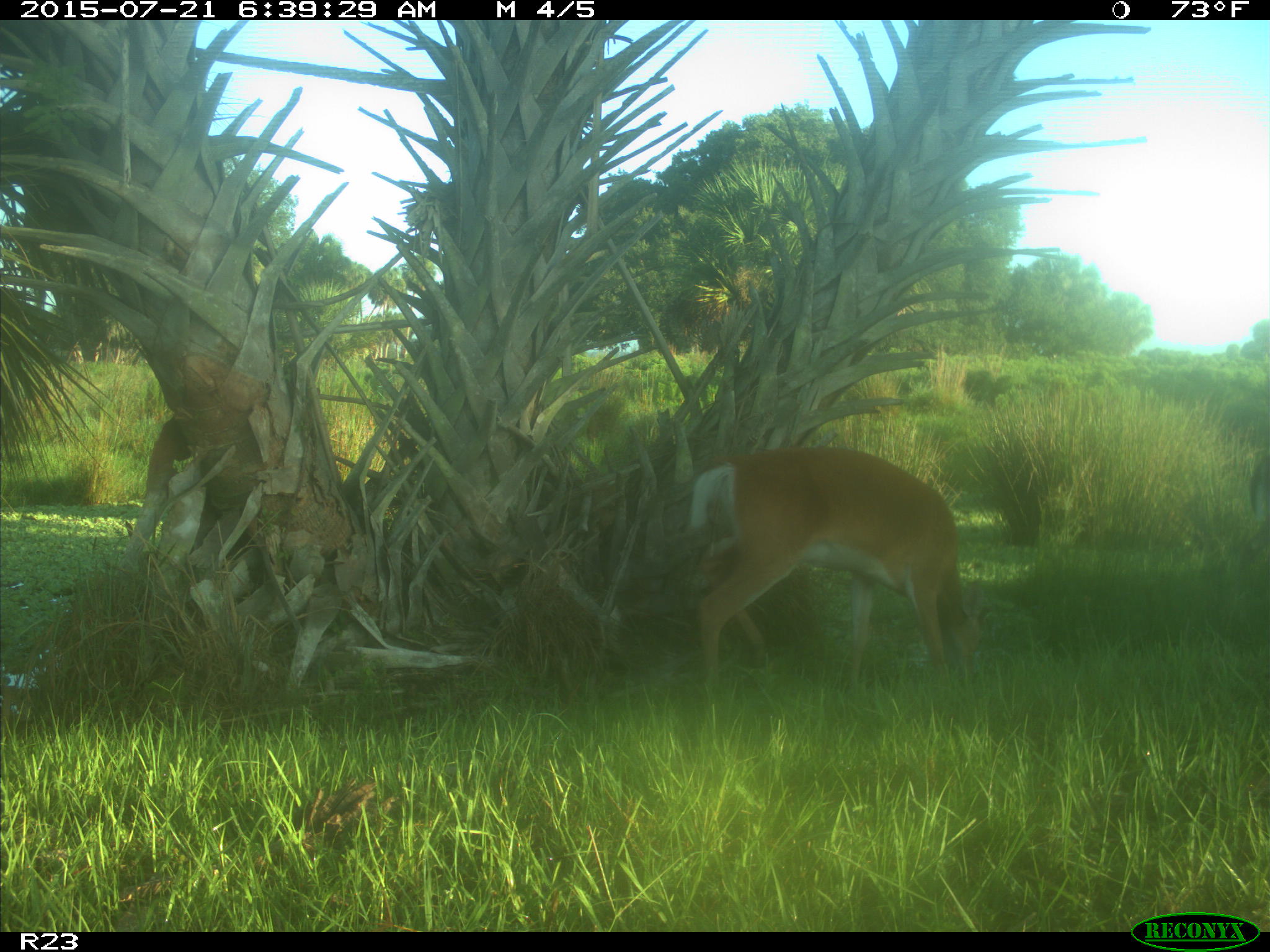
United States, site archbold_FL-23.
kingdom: Animalia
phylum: Chordata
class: Mammalia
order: Artiodactyla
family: Bovidae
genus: Bos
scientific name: Bos taurus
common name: domestic cow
Bos taurus (domestic cow).